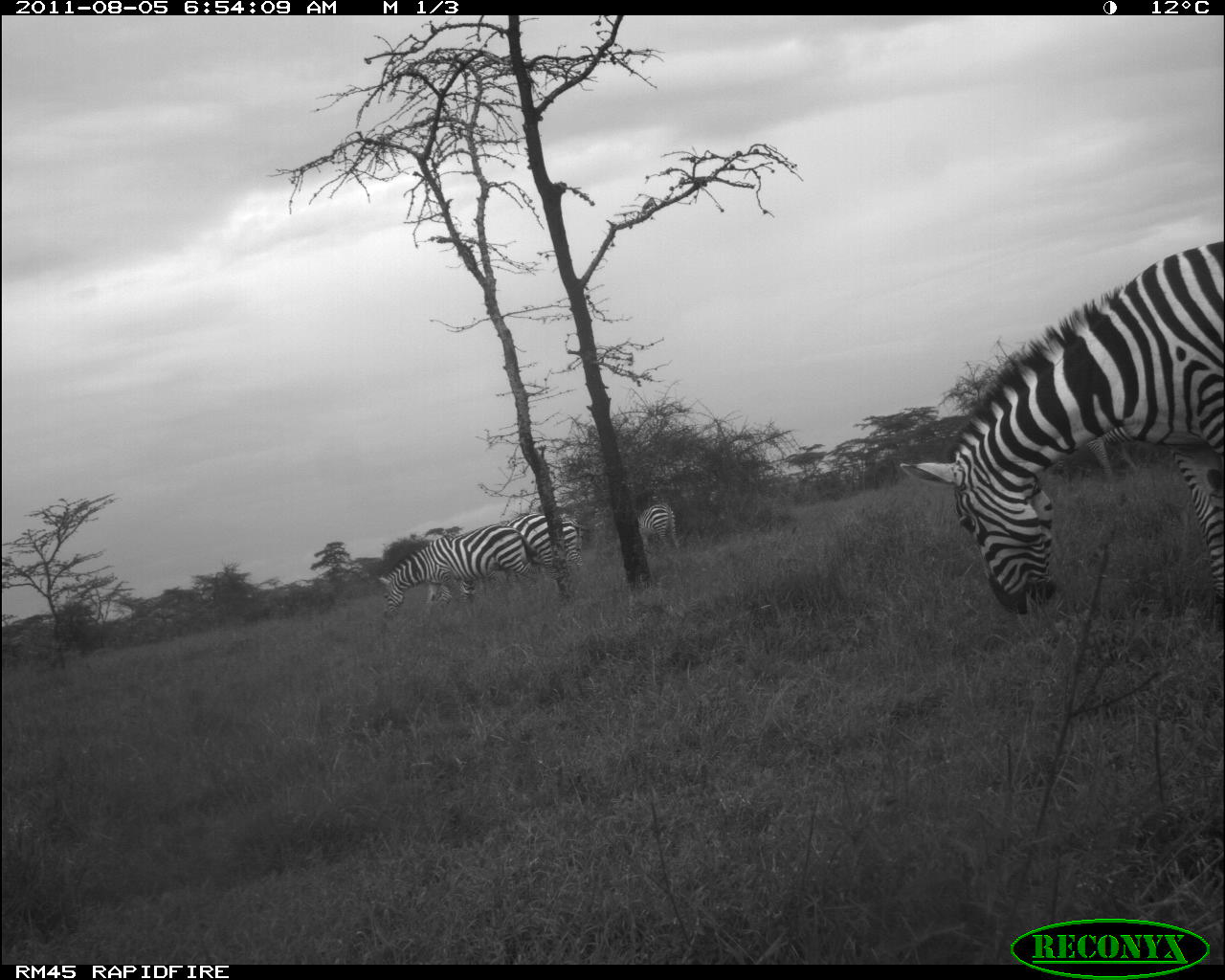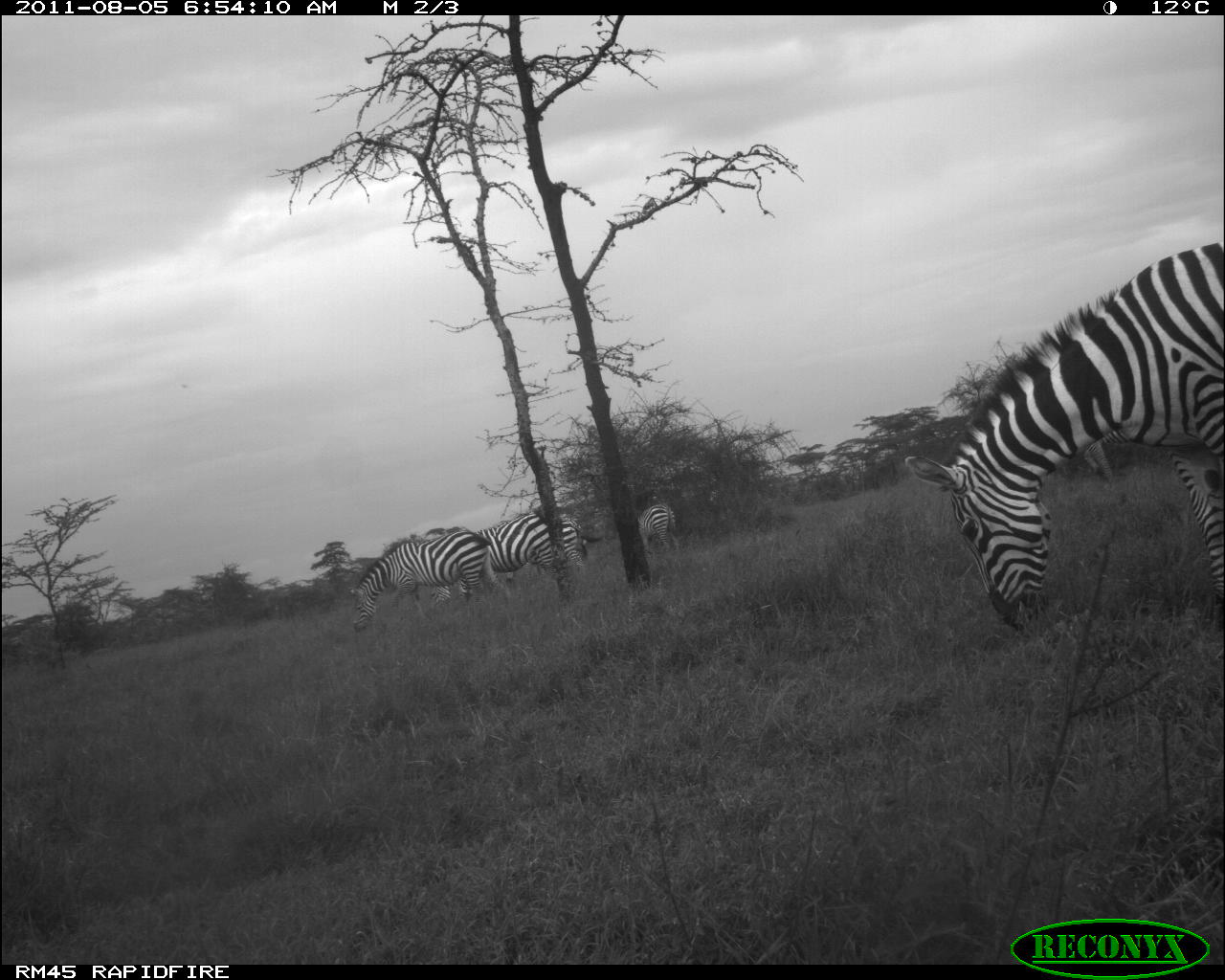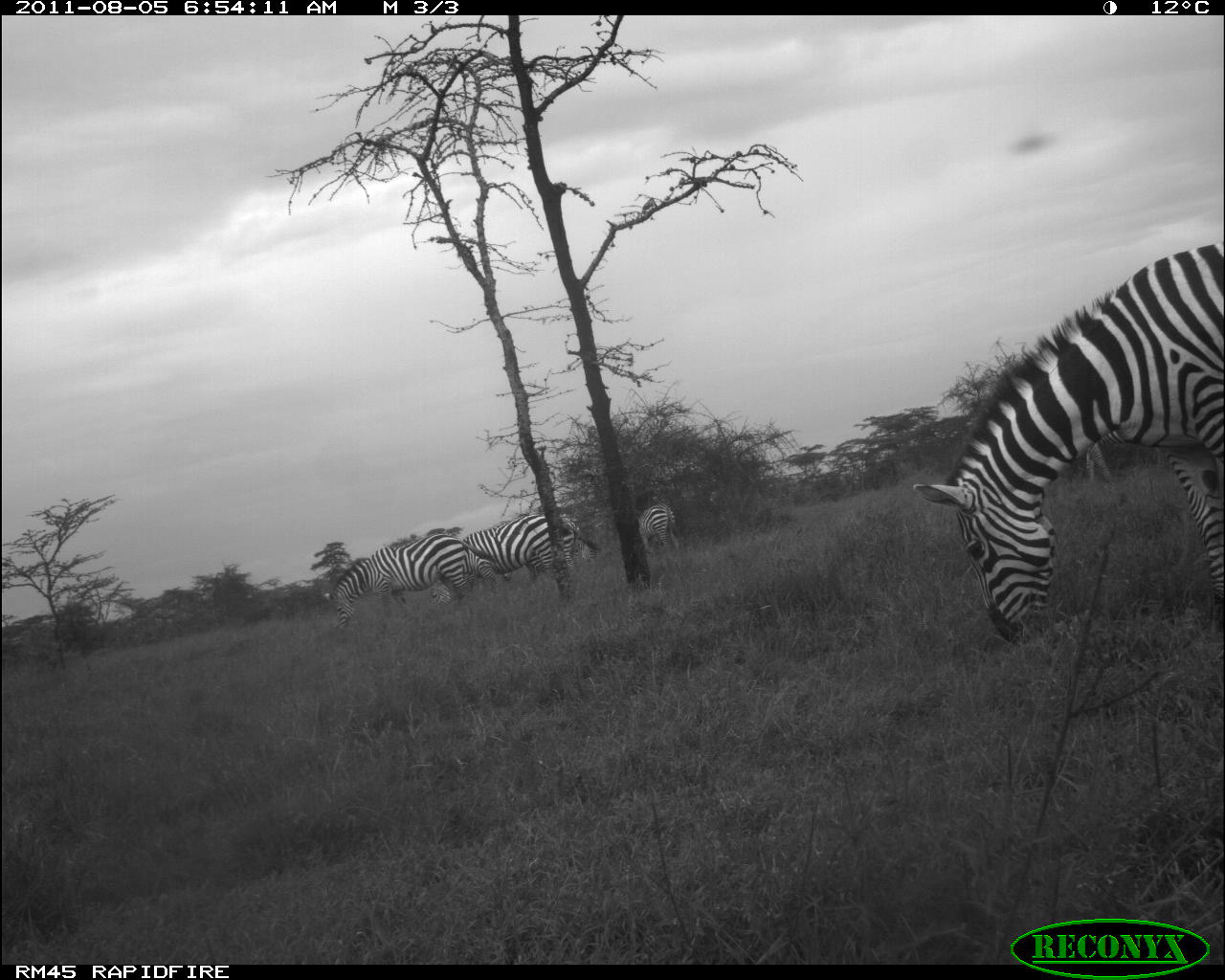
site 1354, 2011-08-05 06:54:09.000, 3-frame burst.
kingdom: Animalia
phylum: Chordata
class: Mammalia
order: Perissodactyla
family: Equidae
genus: Equus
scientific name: Equus quagga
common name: plains zebra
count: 5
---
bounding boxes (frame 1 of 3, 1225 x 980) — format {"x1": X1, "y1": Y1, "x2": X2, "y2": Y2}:
equus quagga: {"x1": 899, "y1": 238, "x2": 1225, "y2": 615}; {"x1": 377, "y1": 529, "x2": 541, "y2": 619}; {"x1": 466, "y1": 513, "x2": 584, "y2": 591}; {"x1": 636, "y1": 505, "x2": 682, "y2": 551}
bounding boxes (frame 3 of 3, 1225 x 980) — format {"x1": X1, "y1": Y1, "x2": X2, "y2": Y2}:
equus quagga: {"x1": 914, "y1": 243, "x2": 1225, "y2": 639}; {"x1": 427, "y1": 512, "x2": 601, "y2": 612}; {"x1": 325, "y1": 534, "x2": 496, "y2": 631}; {"x1": 551, "y1": 508, "x2": 595, "y2": 587}; {"x1": 1078, "y1": 422, "x2": 1129, "y2": 482}; {"x1": 631, "y1": 504, "x2": 684, "y2": 553}